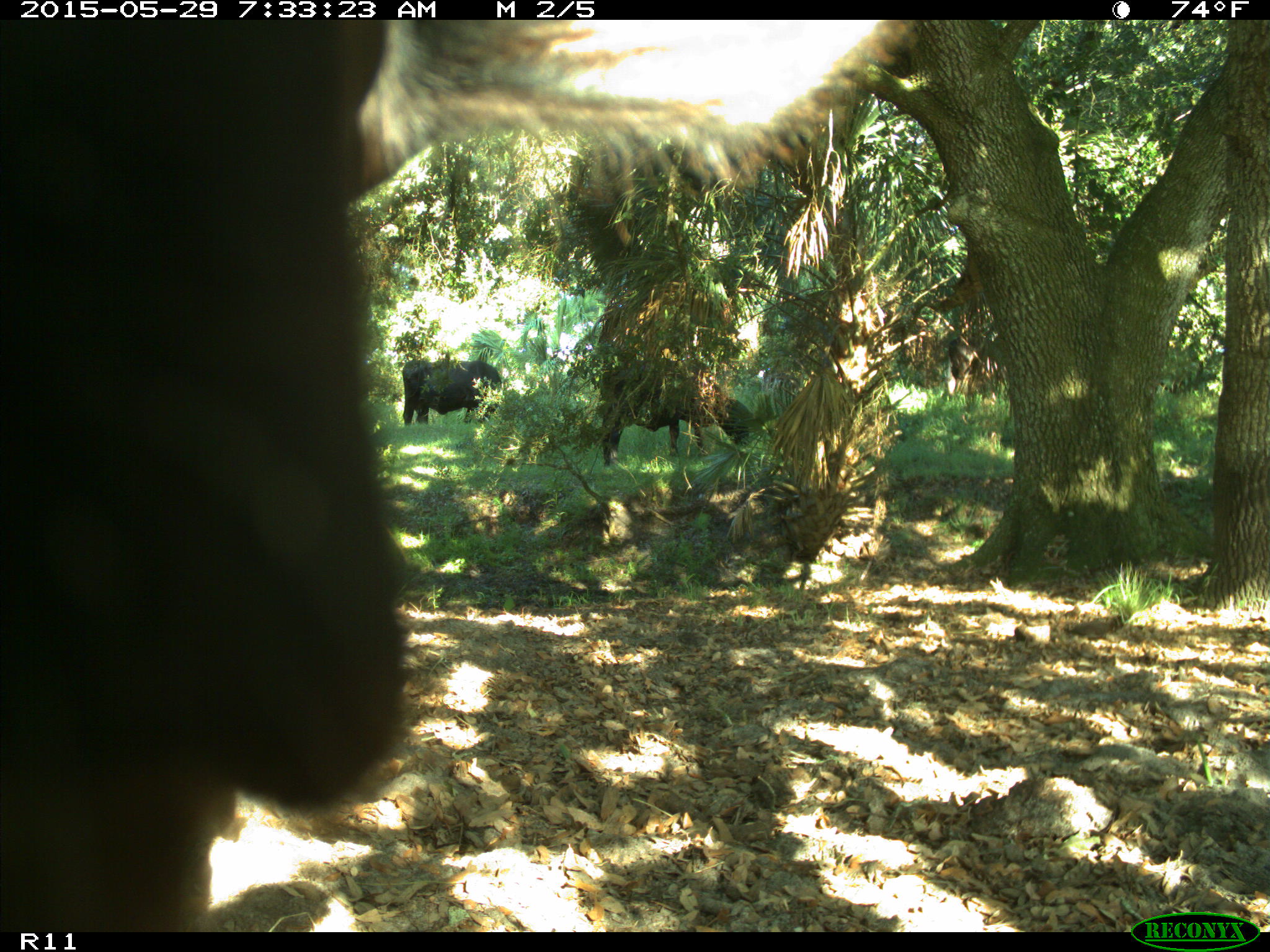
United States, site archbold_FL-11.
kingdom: Animalia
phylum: Chordata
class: Mammalia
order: Artiodactyla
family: Bovidae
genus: Bos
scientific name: Bos taurus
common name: domestic cow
Bos taurus (domestic cow).